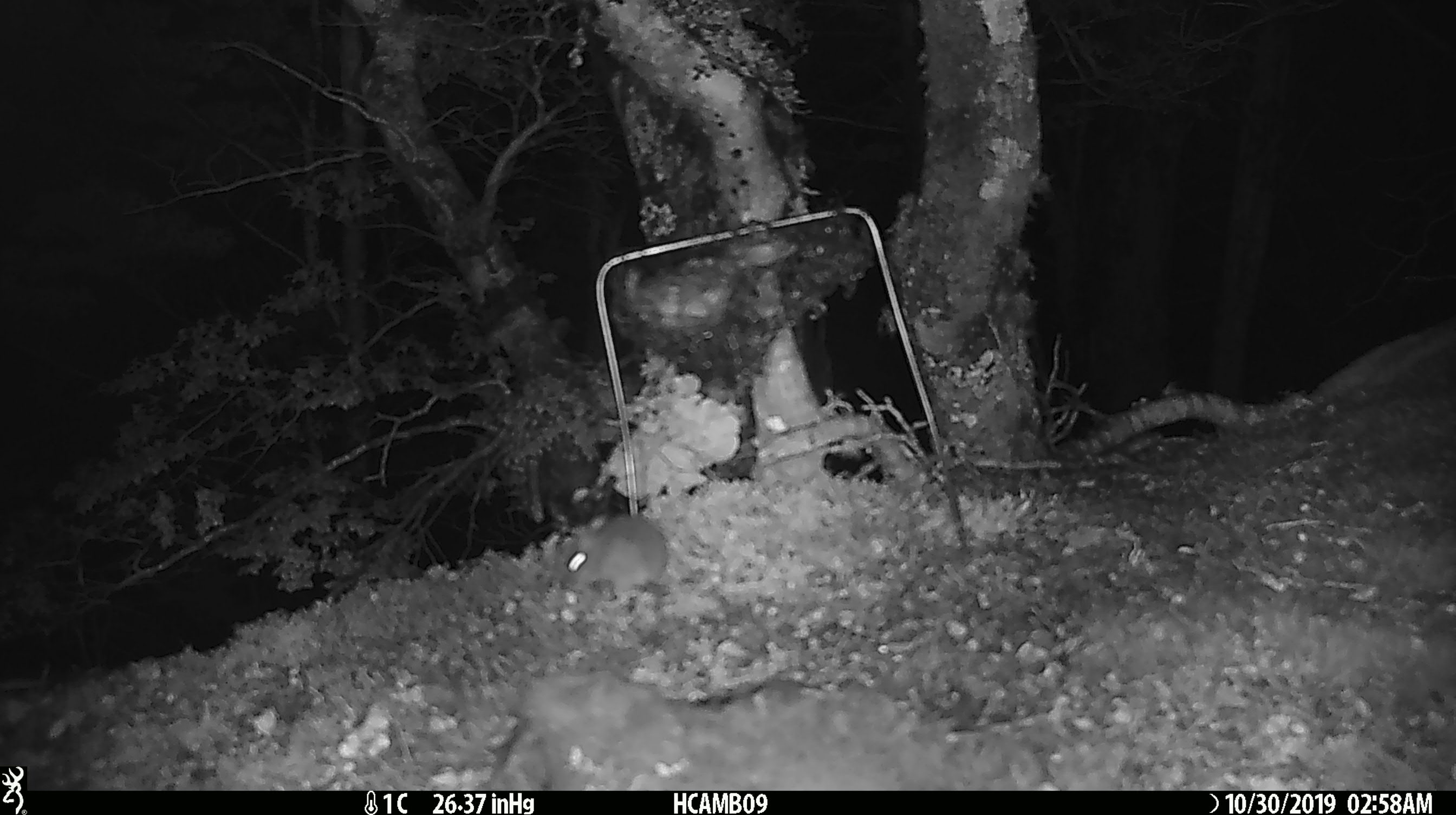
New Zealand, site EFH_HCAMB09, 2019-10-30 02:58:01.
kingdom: Animalia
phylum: Chordata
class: Mammalia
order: Rodentia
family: Muridae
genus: Mus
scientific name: Mus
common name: mouse